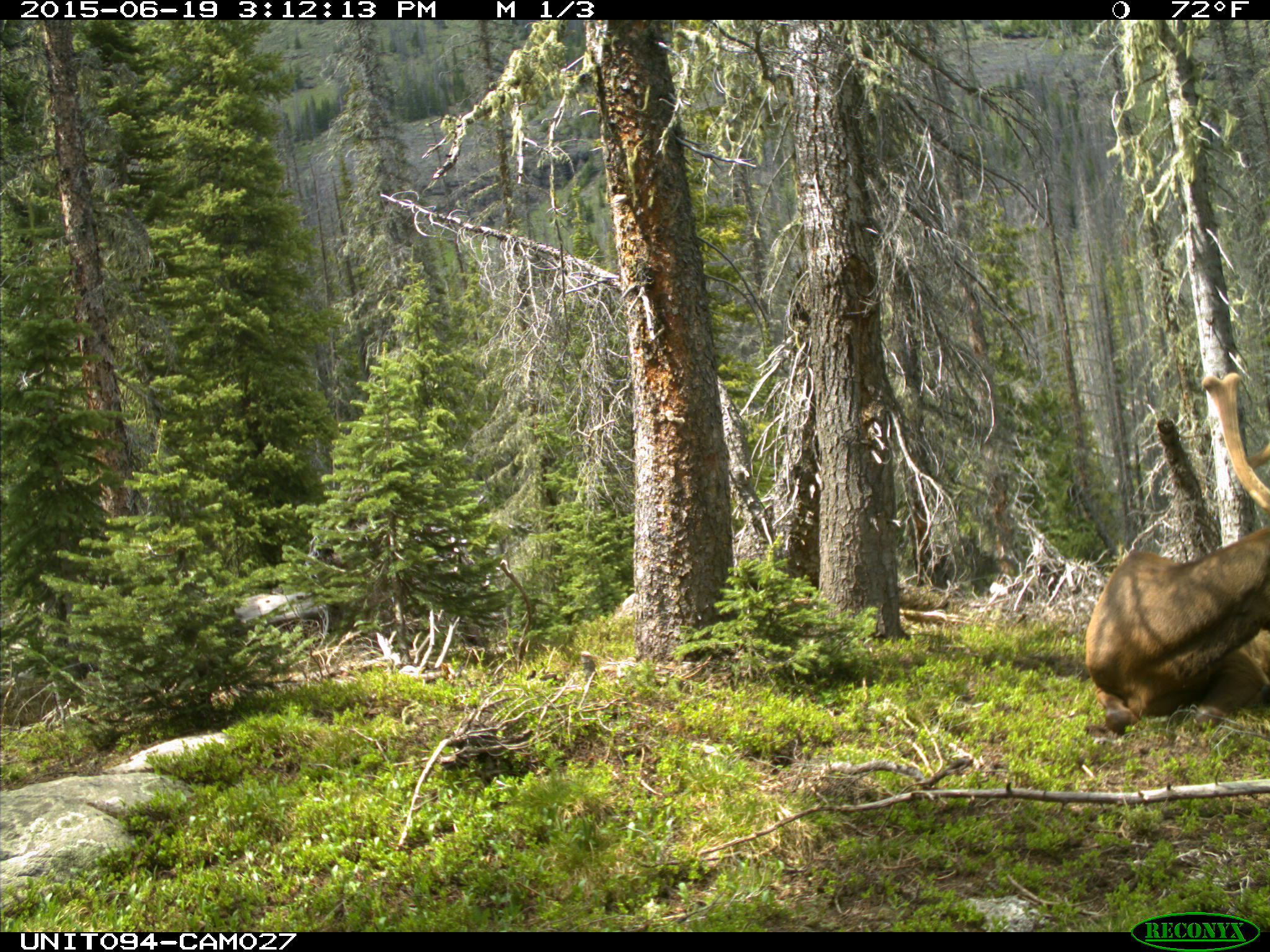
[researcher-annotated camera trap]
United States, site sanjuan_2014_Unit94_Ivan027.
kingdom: Animalia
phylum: Chordata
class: Mammalia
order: Artiodactyla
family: Cervidae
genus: Cervus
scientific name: Cervus elaphus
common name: red deer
Cervus elaphus (red deer).